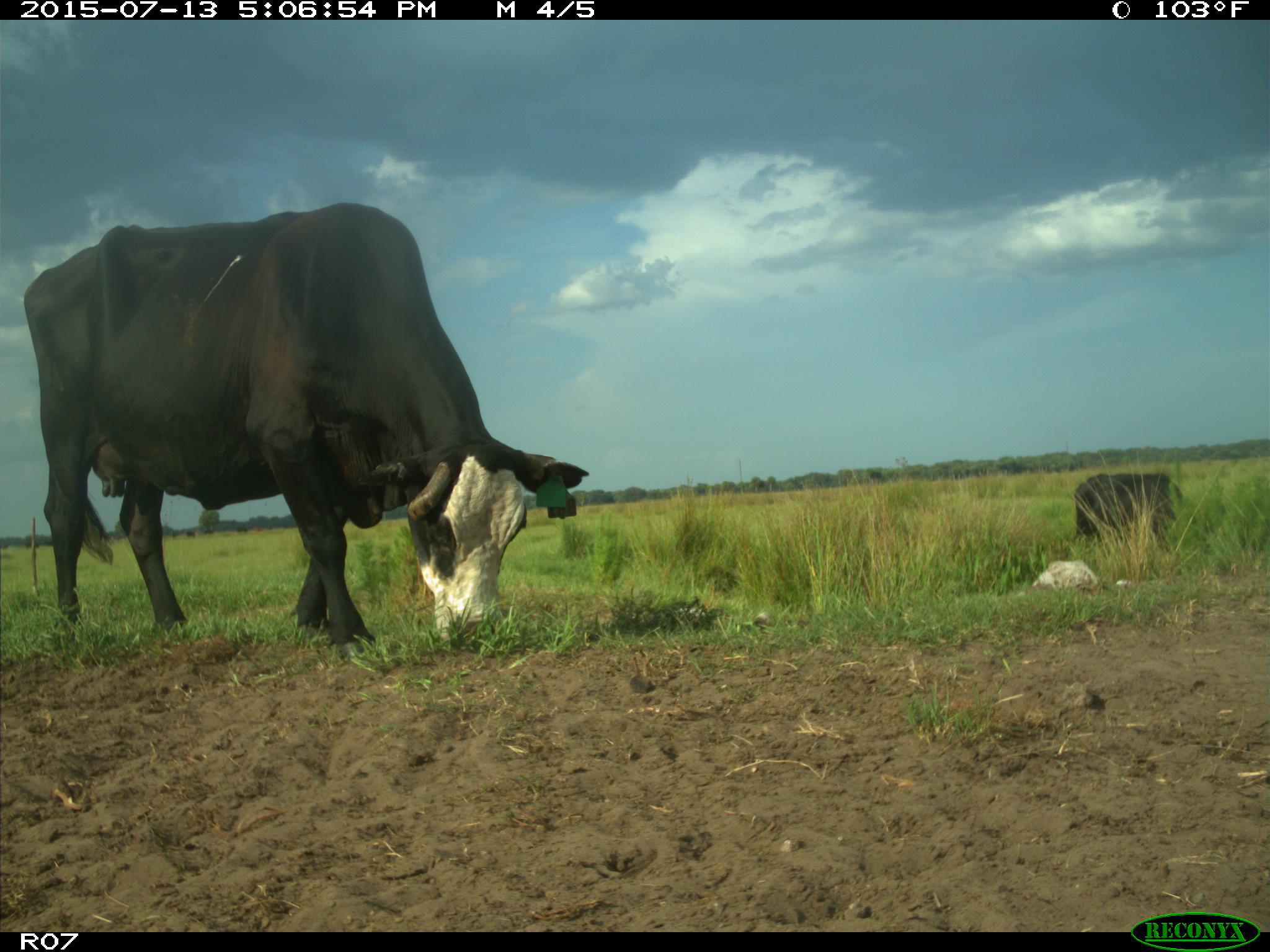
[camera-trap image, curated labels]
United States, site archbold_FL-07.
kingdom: Animalia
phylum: Chordata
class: Mammalia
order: Artiodactyla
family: Bovidae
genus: Bos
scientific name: Bos taurus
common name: domestic cow